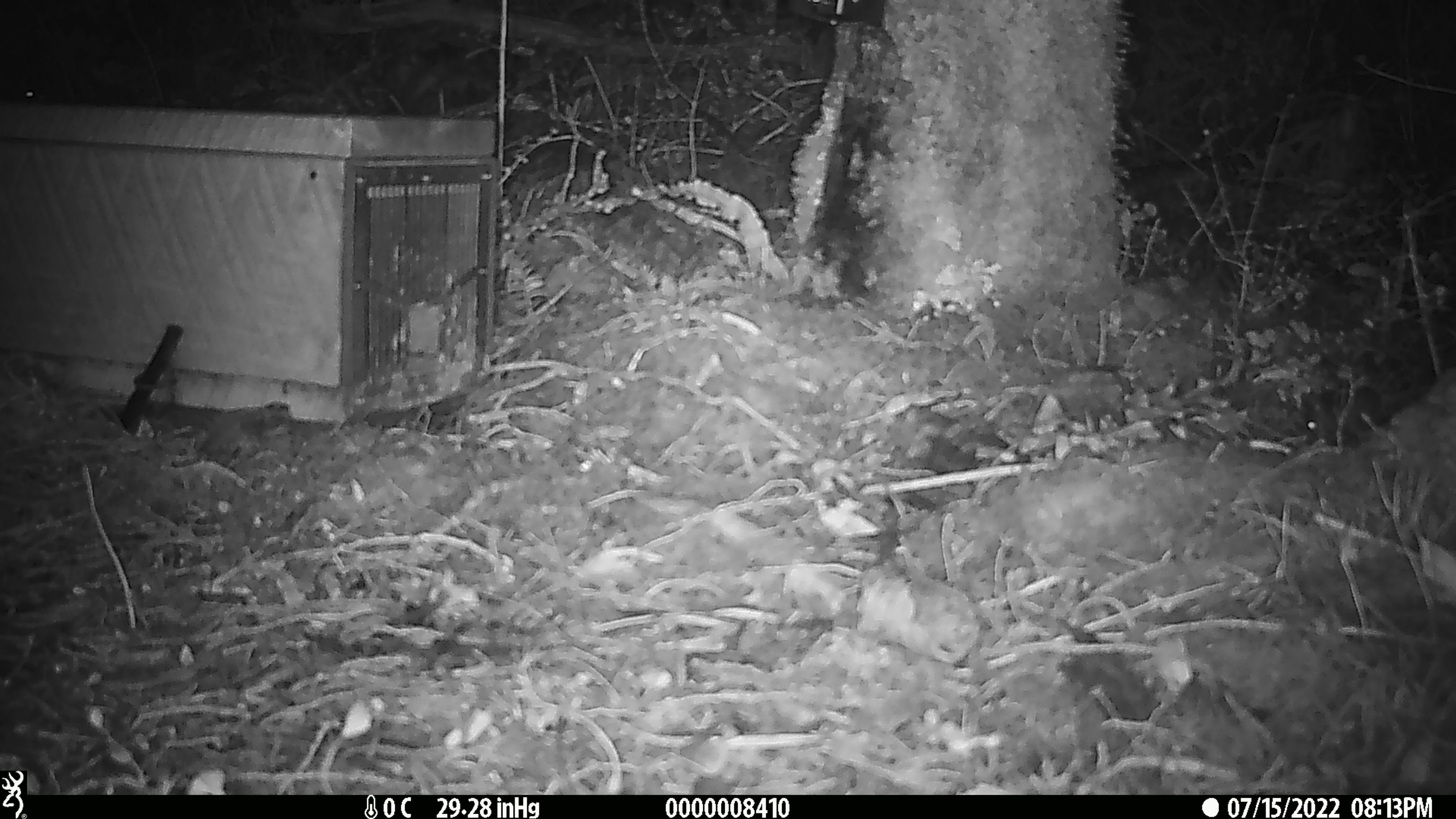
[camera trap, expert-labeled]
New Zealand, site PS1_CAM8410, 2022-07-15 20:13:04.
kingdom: Animalia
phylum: Chordata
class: Mammalia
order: Rodentia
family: Muridae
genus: Mus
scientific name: Mus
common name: mouse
Mouse (Mus).